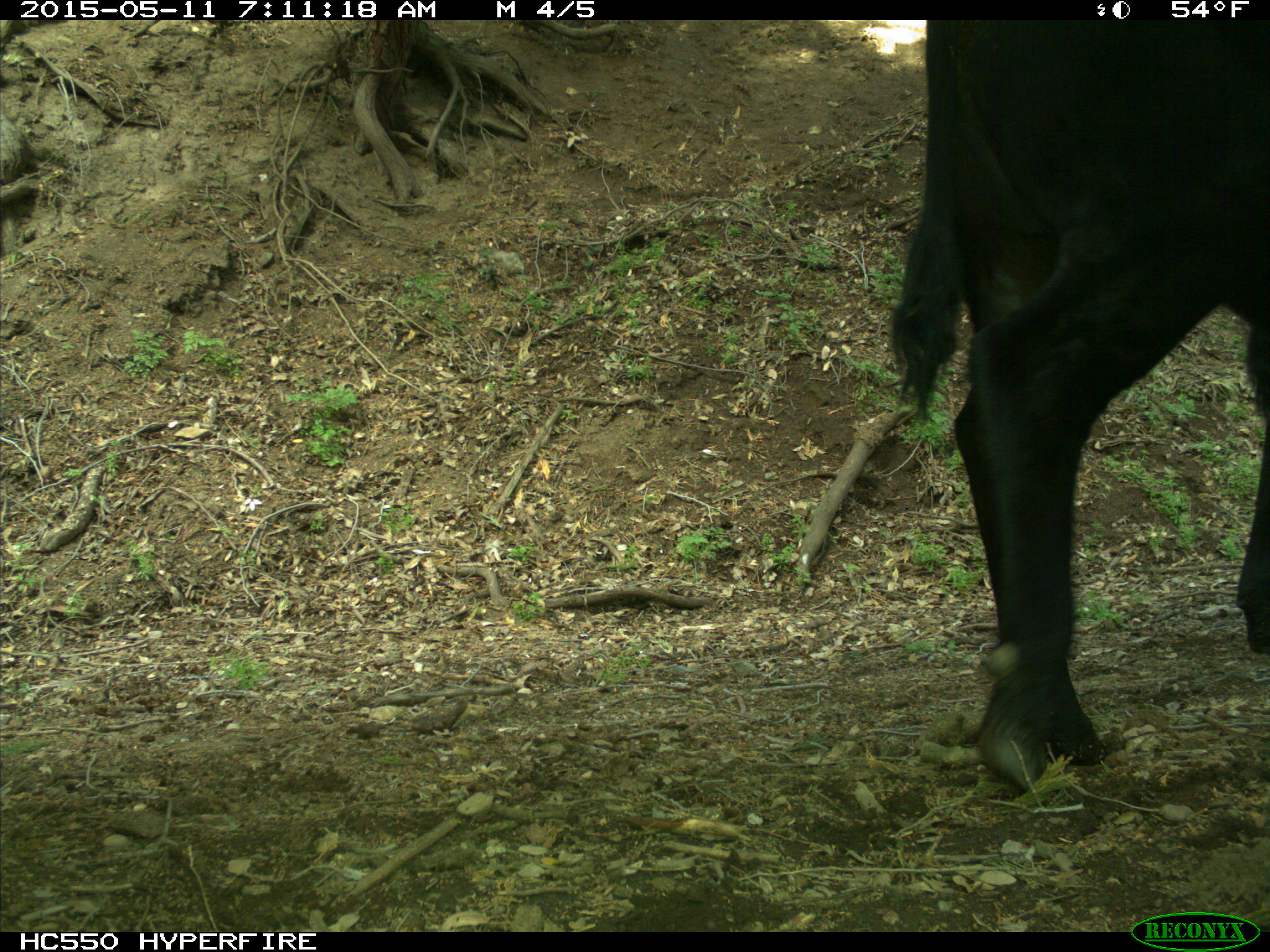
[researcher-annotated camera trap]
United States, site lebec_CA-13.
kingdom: Animalia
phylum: Chordata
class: Mammalia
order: Artiodactyla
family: Bovidae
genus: Bos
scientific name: Bos taurus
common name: domestic cow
Bos taurus (domestic cow).